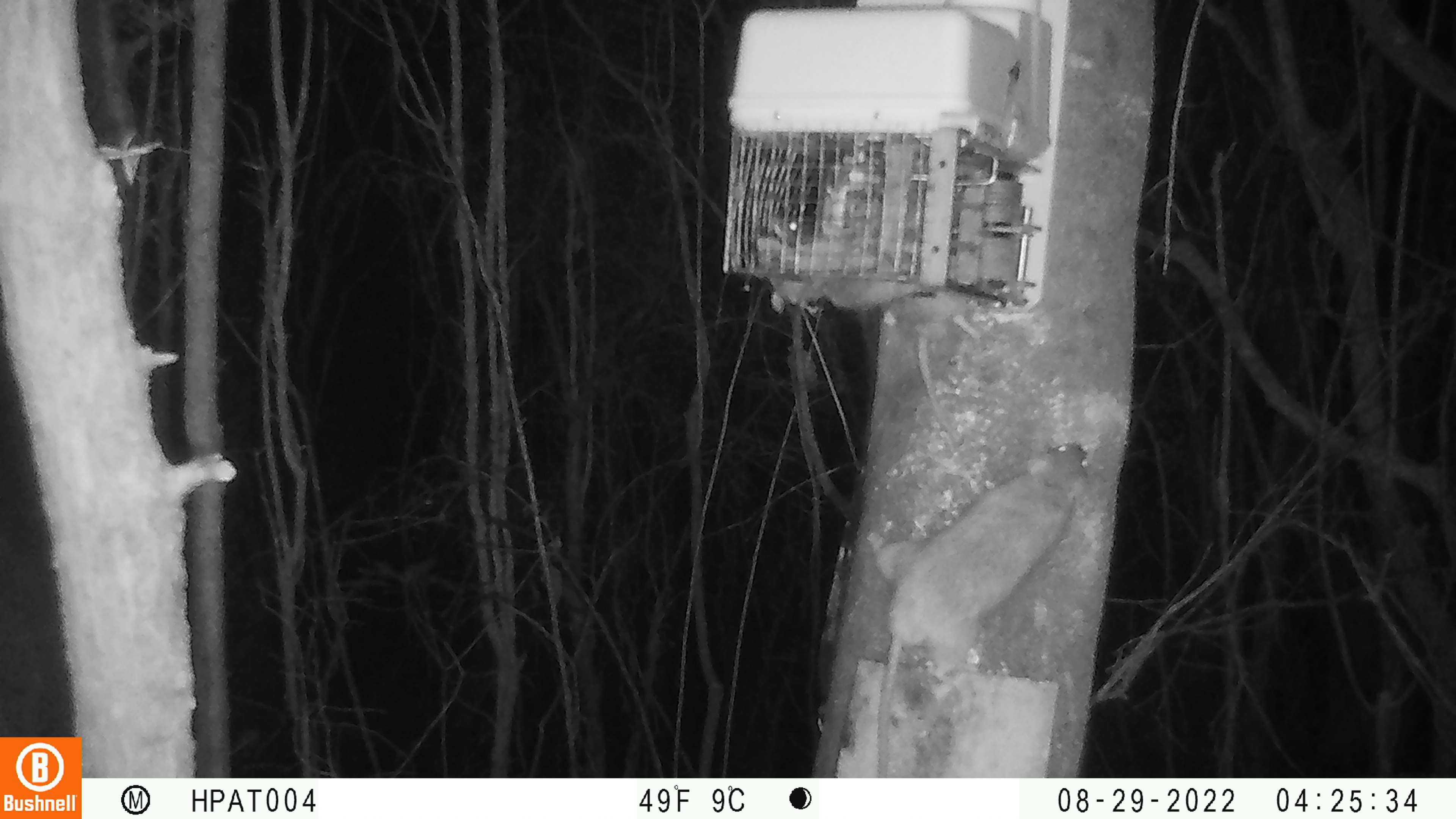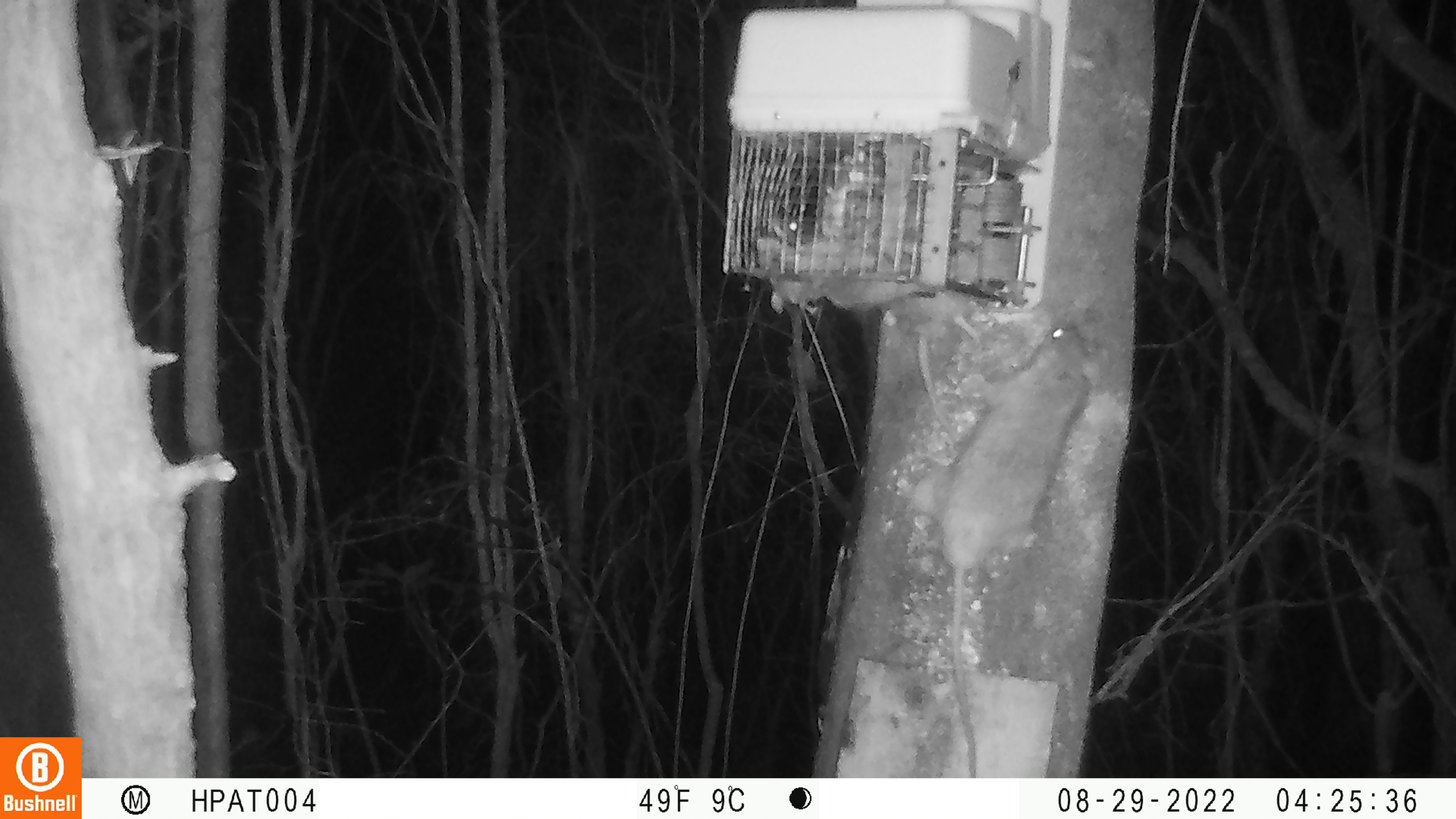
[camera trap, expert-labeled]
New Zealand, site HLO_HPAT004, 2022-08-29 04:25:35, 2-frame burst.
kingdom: Animalia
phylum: Chordata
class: Mammalia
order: Rodentia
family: Muridae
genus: Rattus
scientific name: Rattus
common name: rat